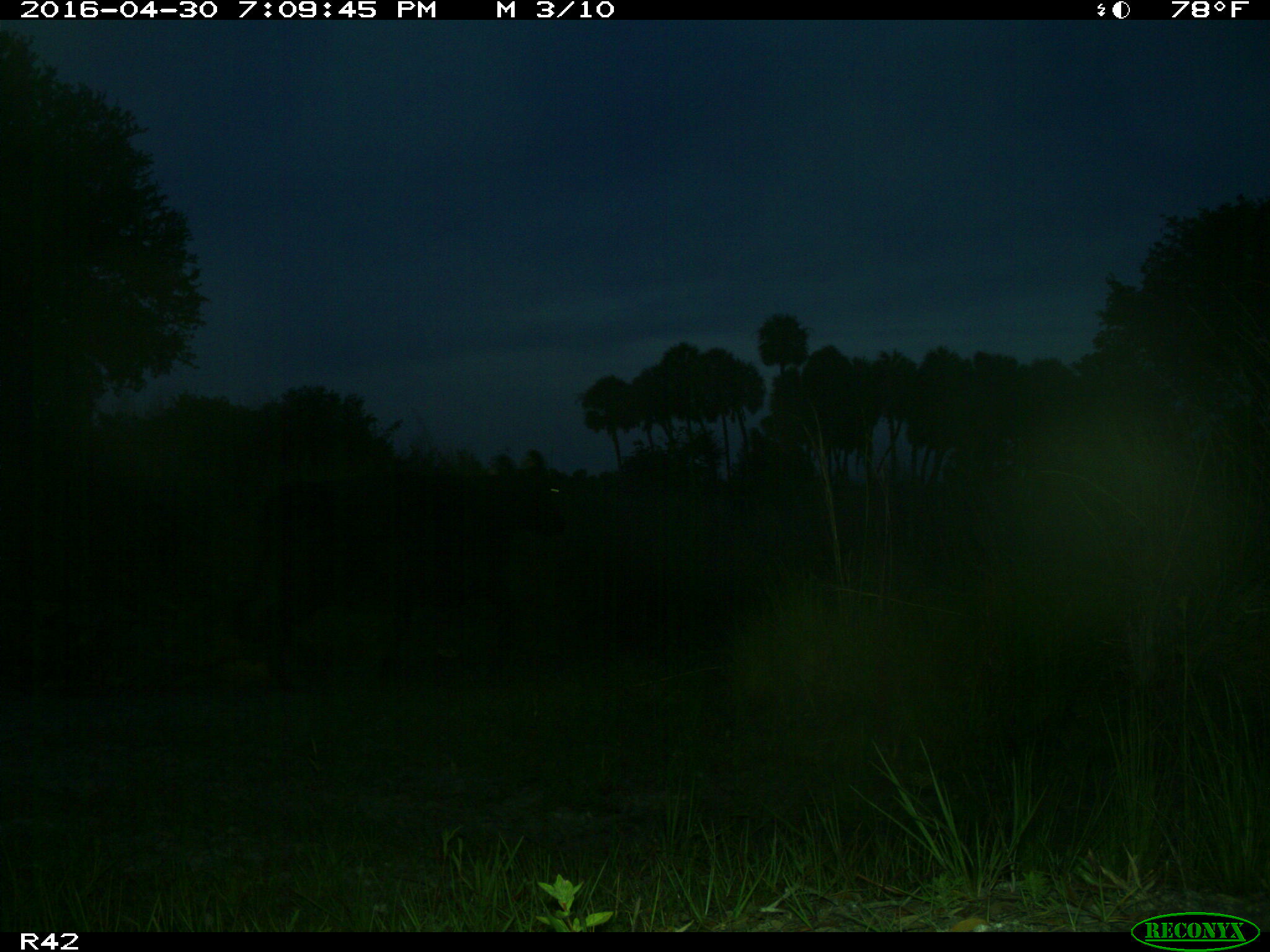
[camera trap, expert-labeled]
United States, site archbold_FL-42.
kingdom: Animalia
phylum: Chordata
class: Mammalia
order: Artiodactyla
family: Bovidae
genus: Bos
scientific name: Bos taurus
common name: domestic cow